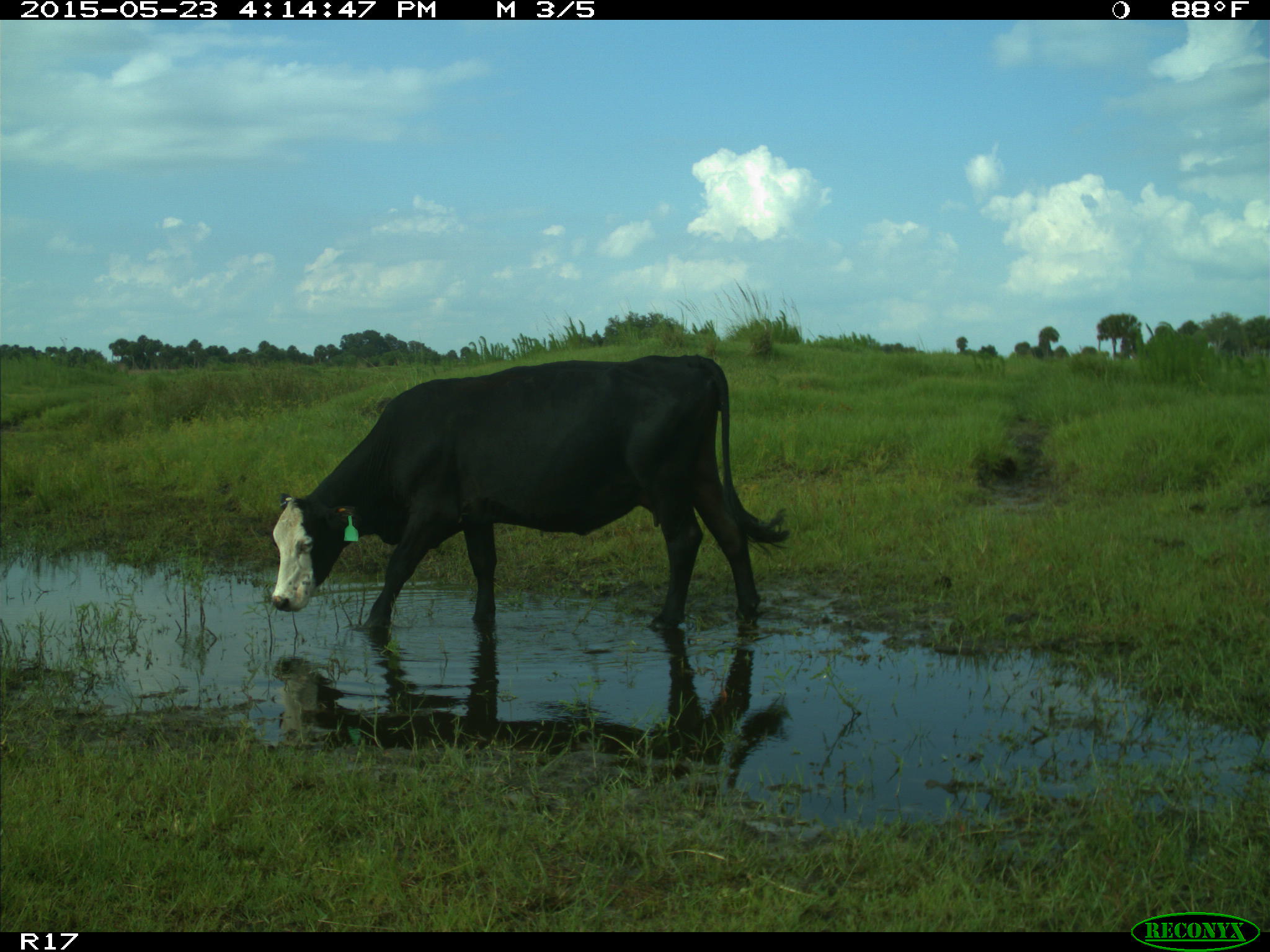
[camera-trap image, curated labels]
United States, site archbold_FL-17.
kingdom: Animalia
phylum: Chordata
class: Mammalia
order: Artiodactyla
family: Bovidae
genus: Bos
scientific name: Bos taurus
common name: domestic cow